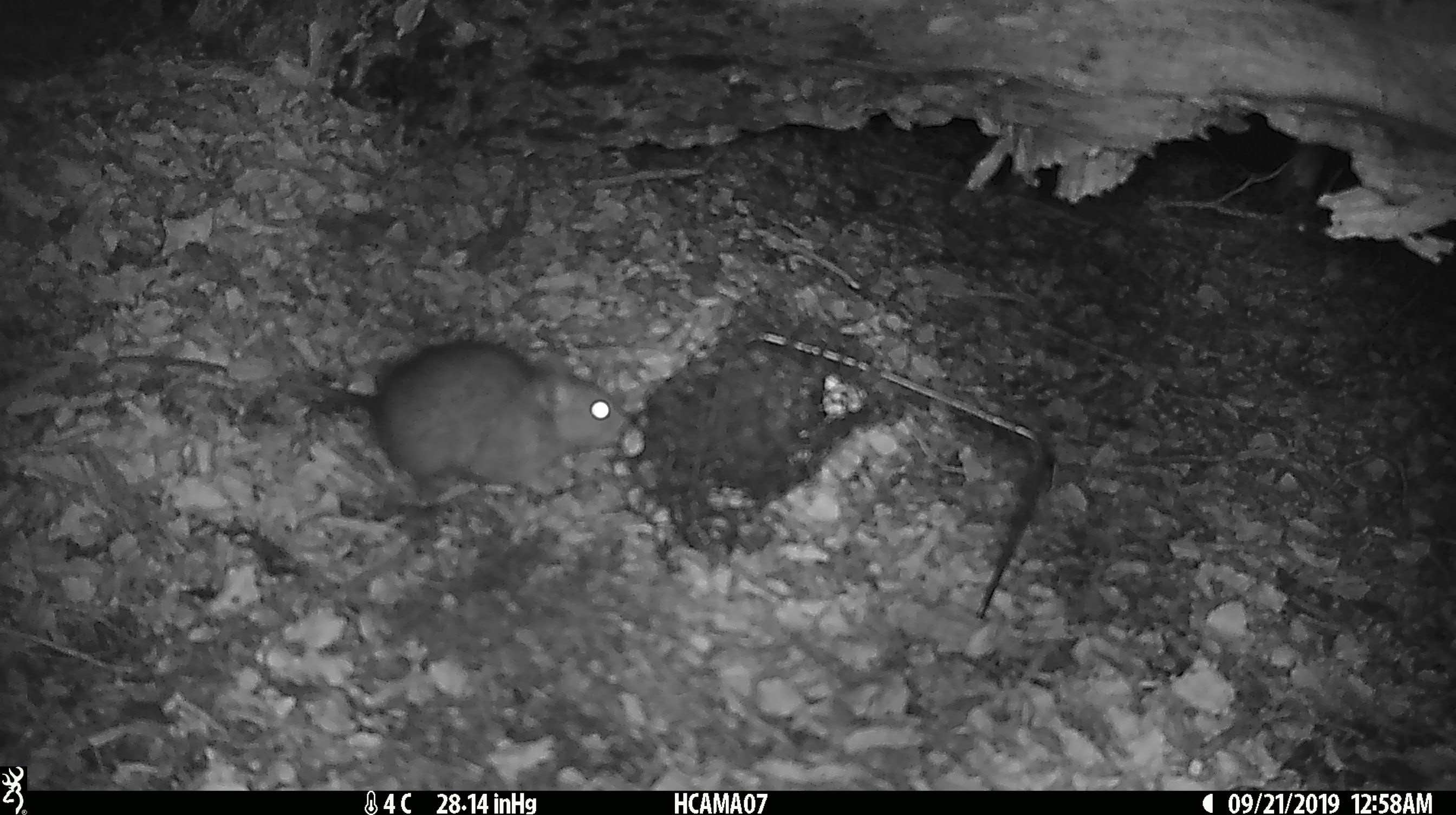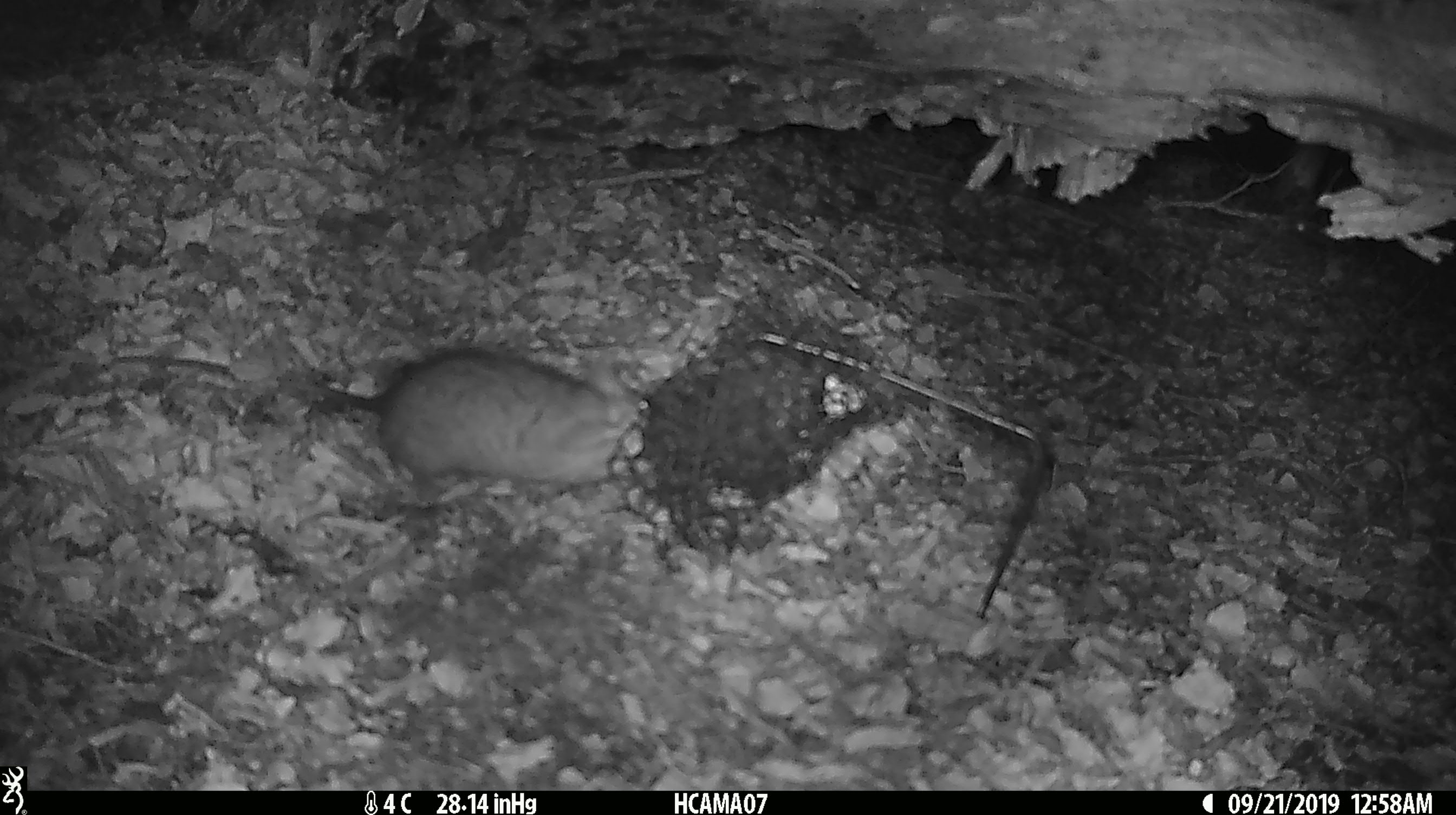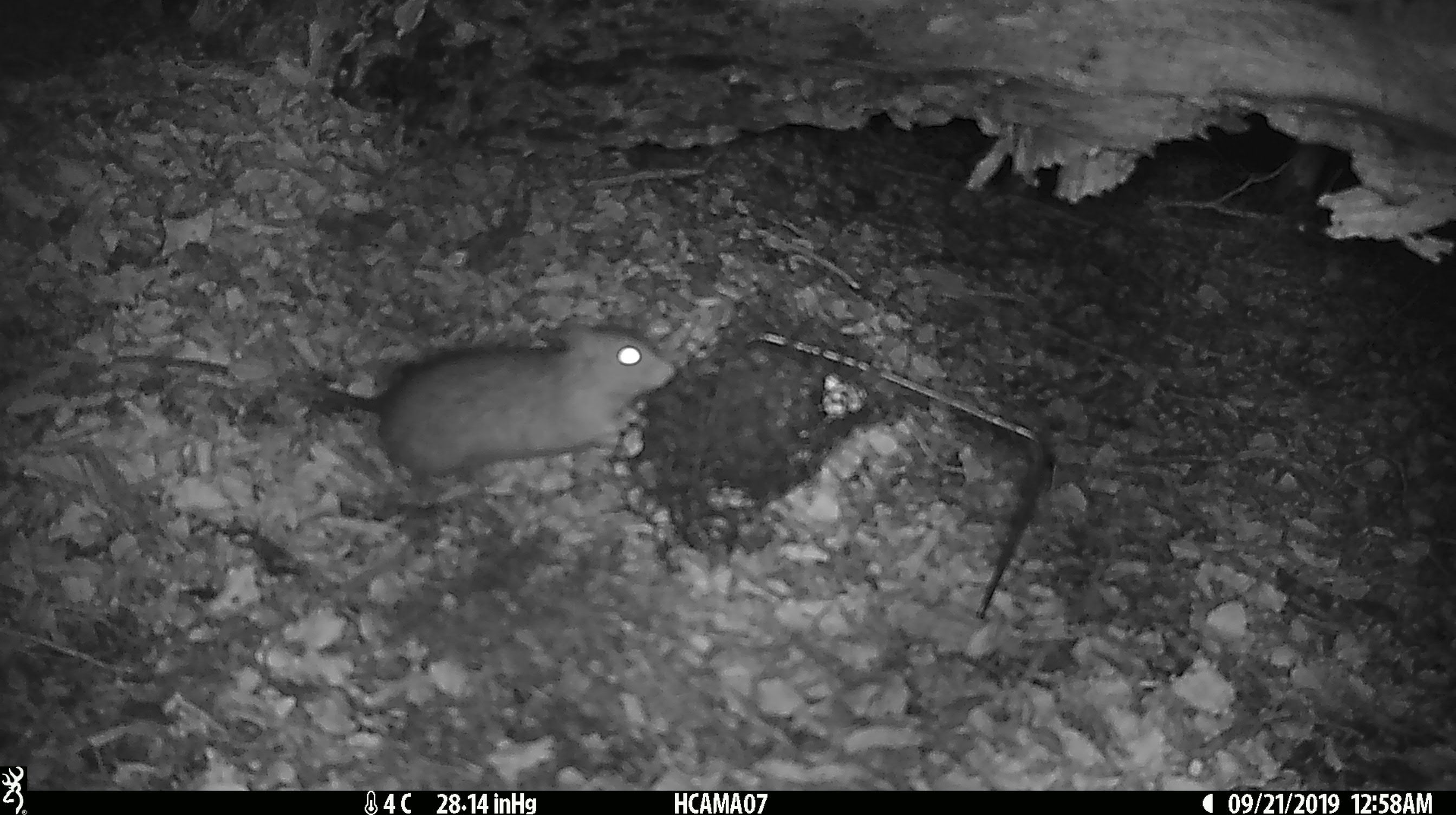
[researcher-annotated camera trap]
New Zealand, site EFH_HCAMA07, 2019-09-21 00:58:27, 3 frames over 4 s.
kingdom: Animalia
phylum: Chordata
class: Mammalia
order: Rodentia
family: Muridae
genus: Rattus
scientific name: Rattus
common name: rat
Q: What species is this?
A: Rat (Rattus).